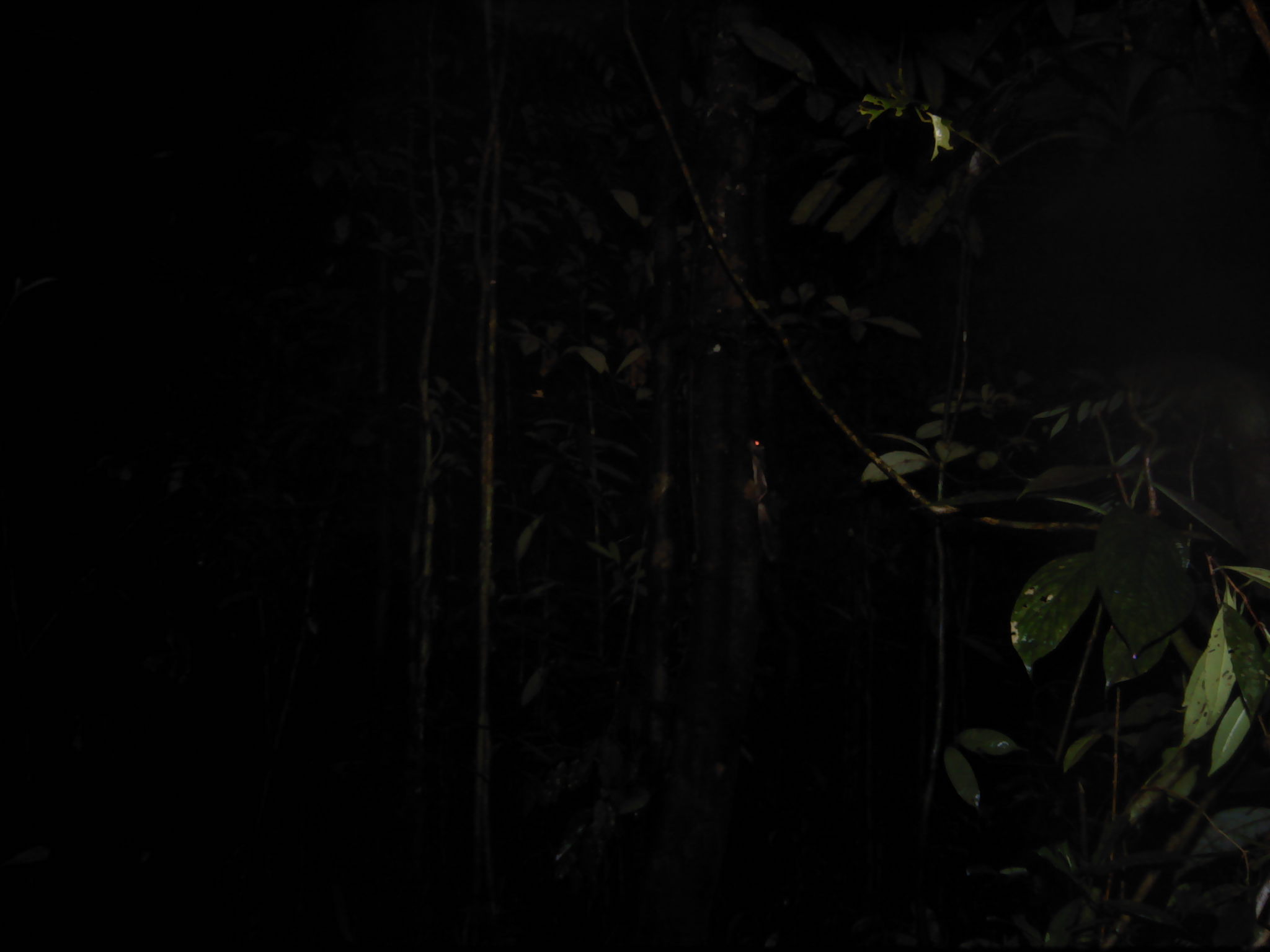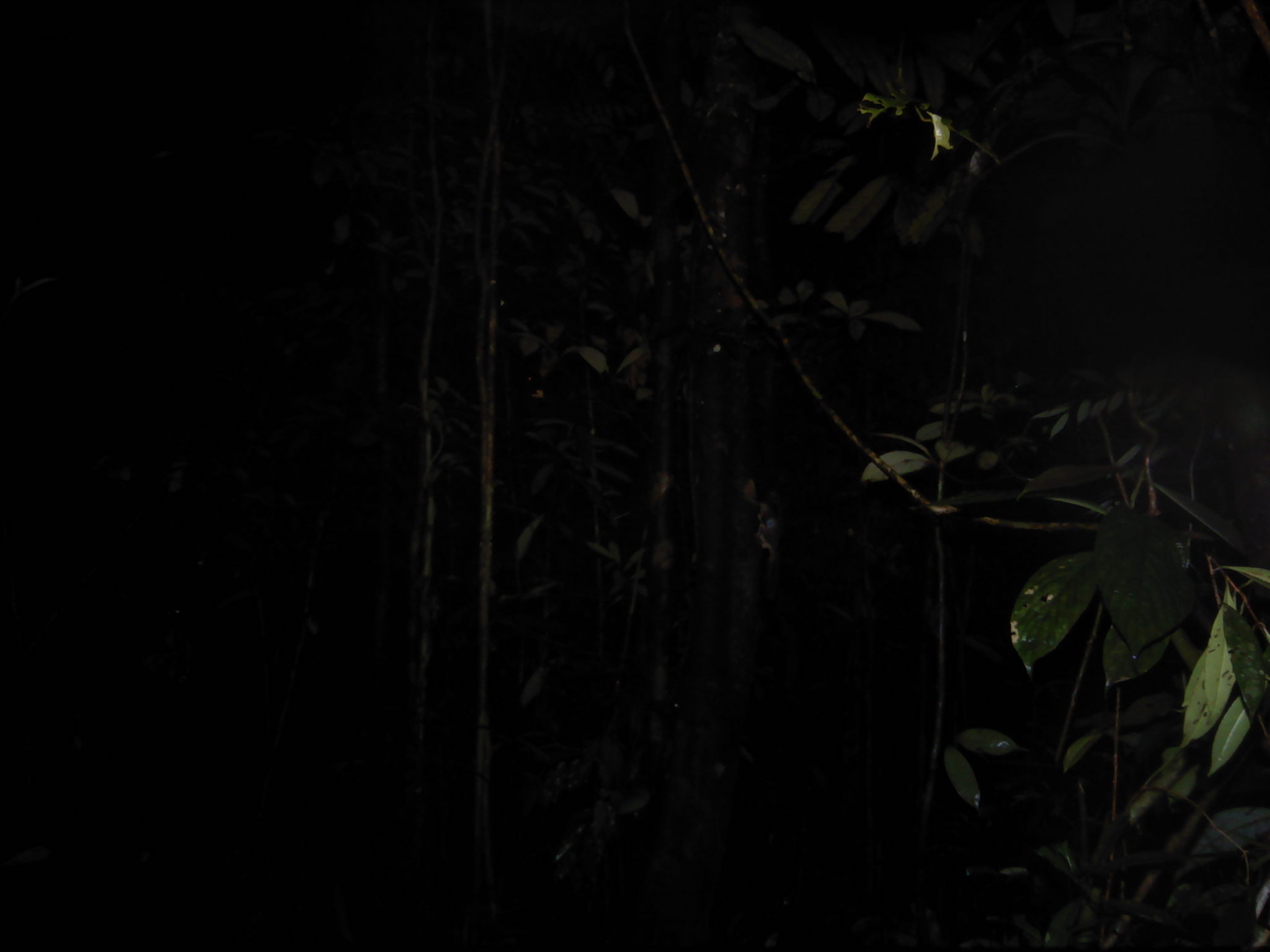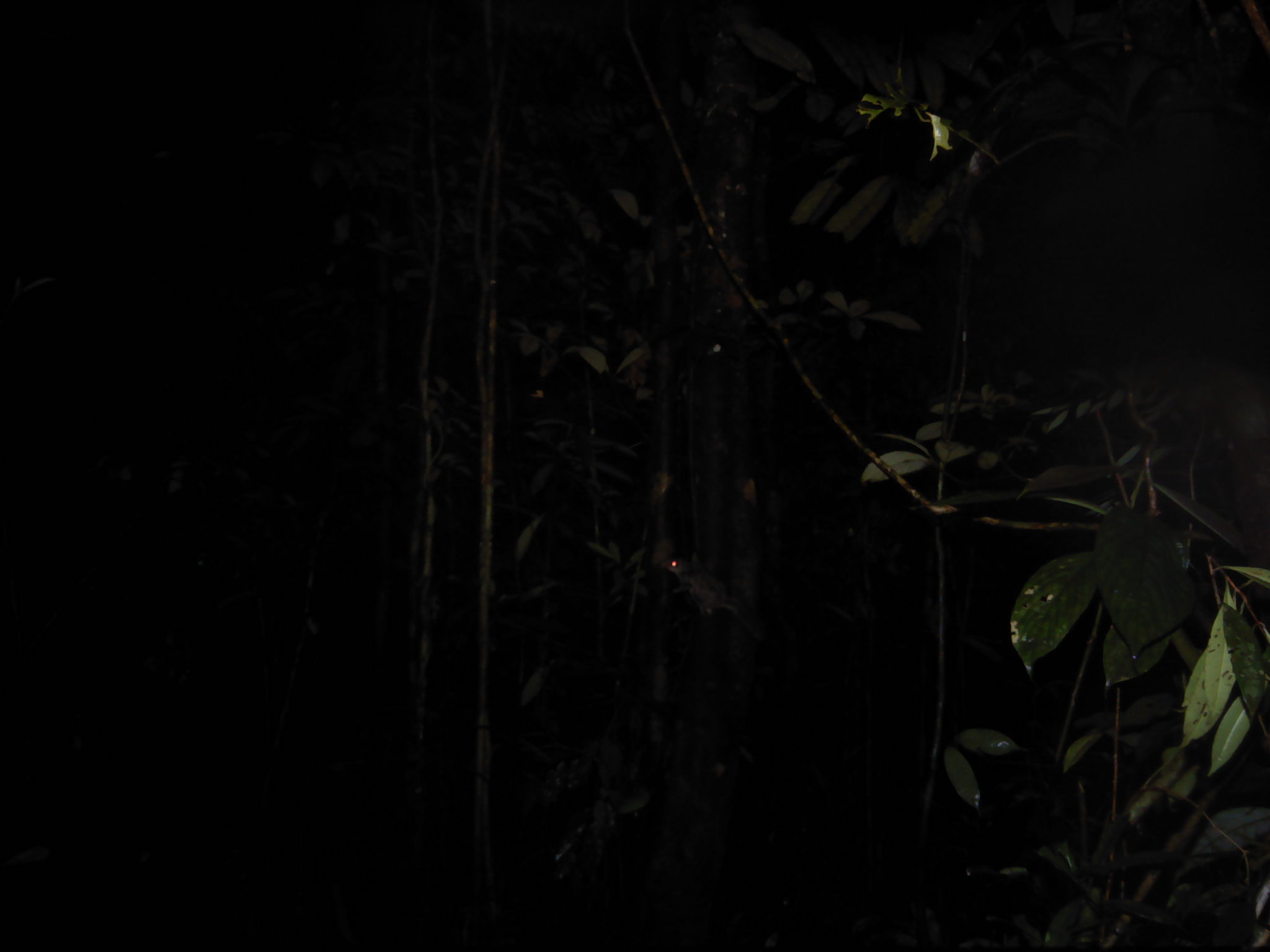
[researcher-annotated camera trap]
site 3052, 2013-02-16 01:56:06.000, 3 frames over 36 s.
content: unidentified animal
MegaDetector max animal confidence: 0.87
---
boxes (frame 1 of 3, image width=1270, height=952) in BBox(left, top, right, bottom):
unknown: BBox(744, 433, 790, 564)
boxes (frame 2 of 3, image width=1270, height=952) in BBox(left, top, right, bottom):
unknown: BBox(748, 478, 789, 600)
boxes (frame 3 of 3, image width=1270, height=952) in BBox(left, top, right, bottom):
unknown: BBox(657, 554, 765, 642)